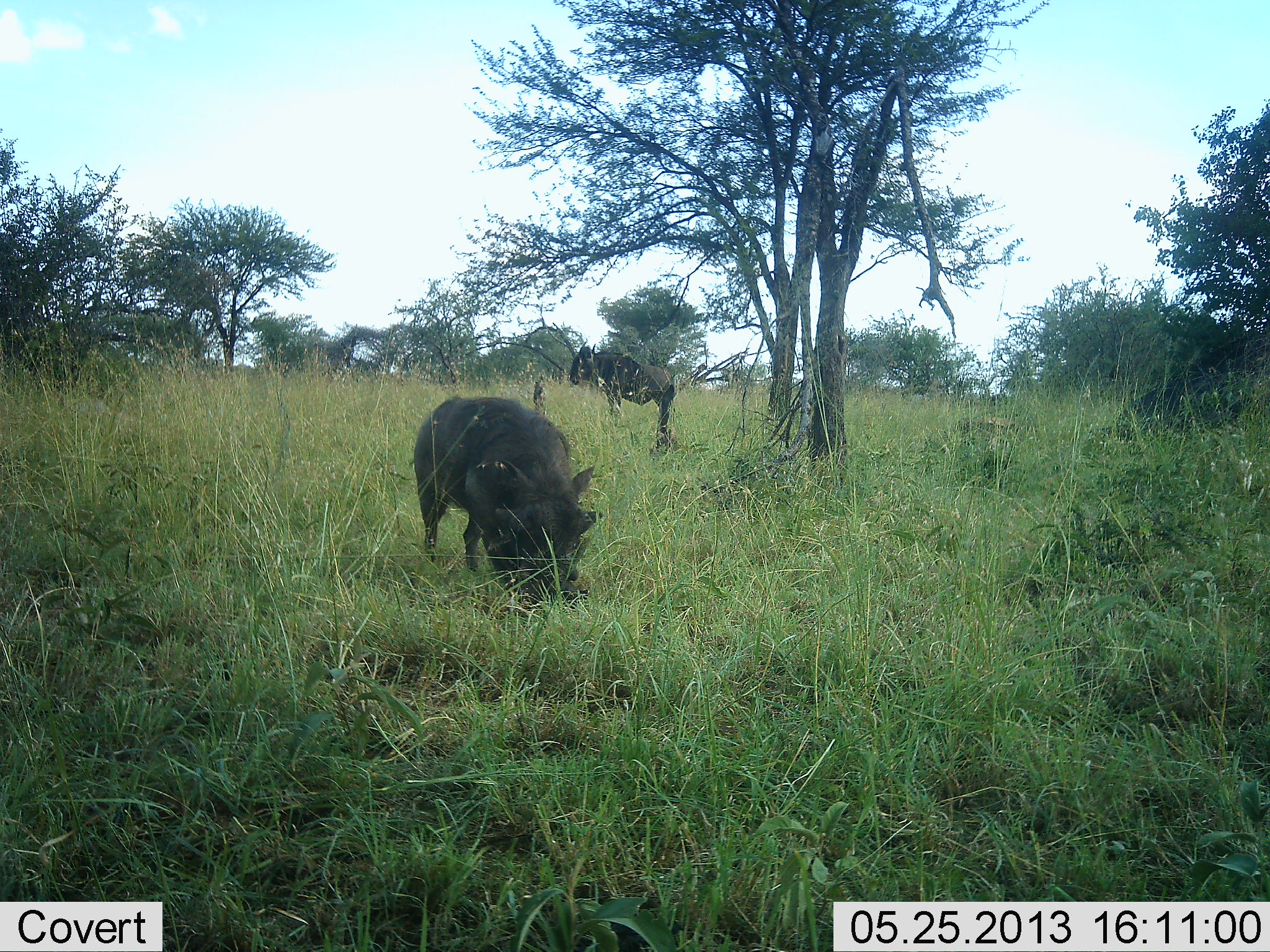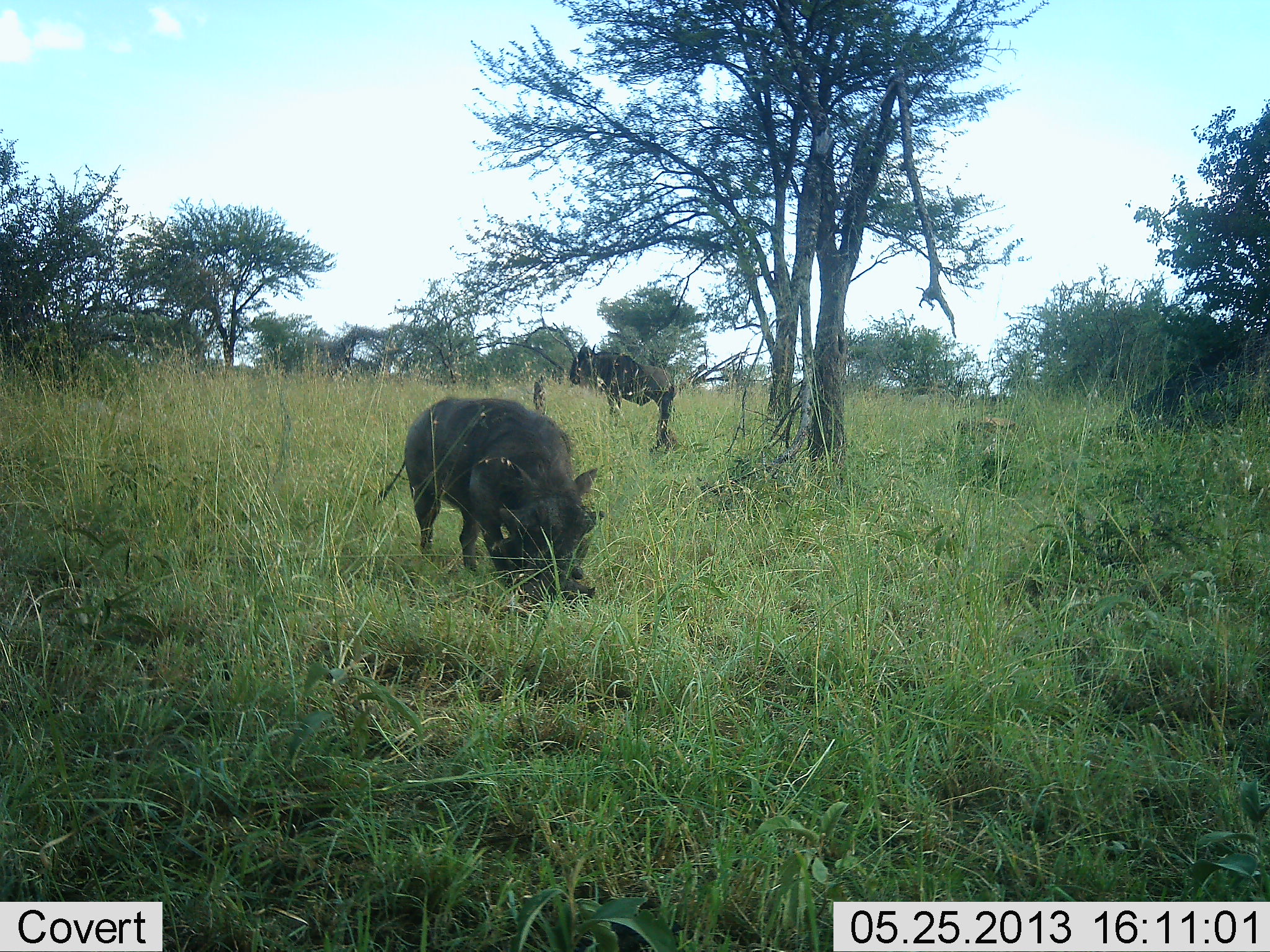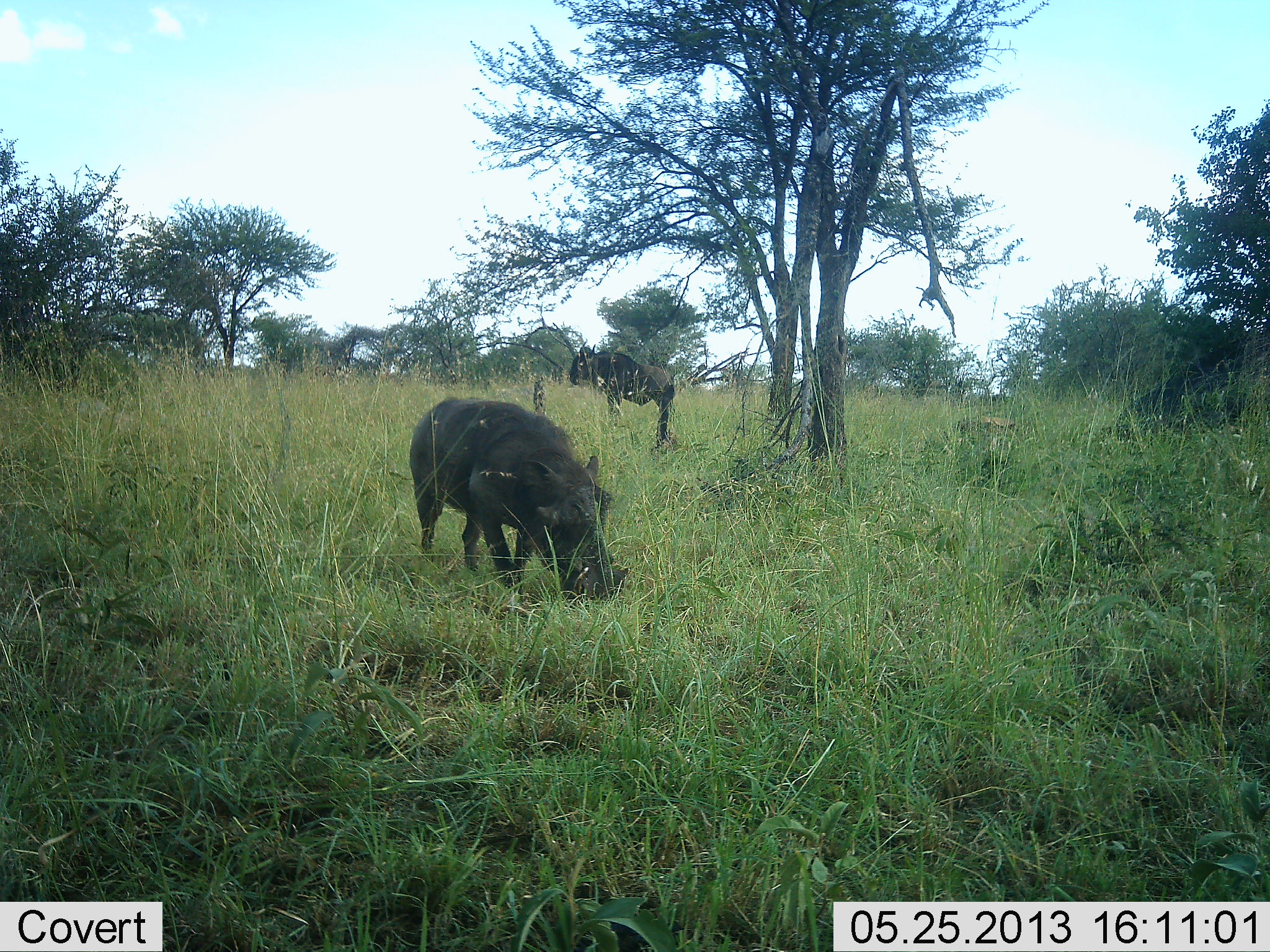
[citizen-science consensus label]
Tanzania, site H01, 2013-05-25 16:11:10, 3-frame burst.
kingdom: Animalia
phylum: Chordata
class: Mammalia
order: Artiodactyla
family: Suidae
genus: Phacochoerus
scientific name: Phacochoerus africanus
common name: warthog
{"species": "warthog (Phacochoerus africanus)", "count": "1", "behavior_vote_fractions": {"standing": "22%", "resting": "0%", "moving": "7%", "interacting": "0%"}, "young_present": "0%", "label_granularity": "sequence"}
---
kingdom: Animalia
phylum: Chordata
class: Mammalia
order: Artiodactyla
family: Bovidae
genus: Connochaetes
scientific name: Connochaetes taurinus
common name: blue wildebeest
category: wildebeest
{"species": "wildebeest (blue wildebeest) (Connochaetes taurinus)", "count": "1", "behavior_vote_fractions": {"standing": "95%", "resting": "0%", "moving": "0%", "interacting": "0%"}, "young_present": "0%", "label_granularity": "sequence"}